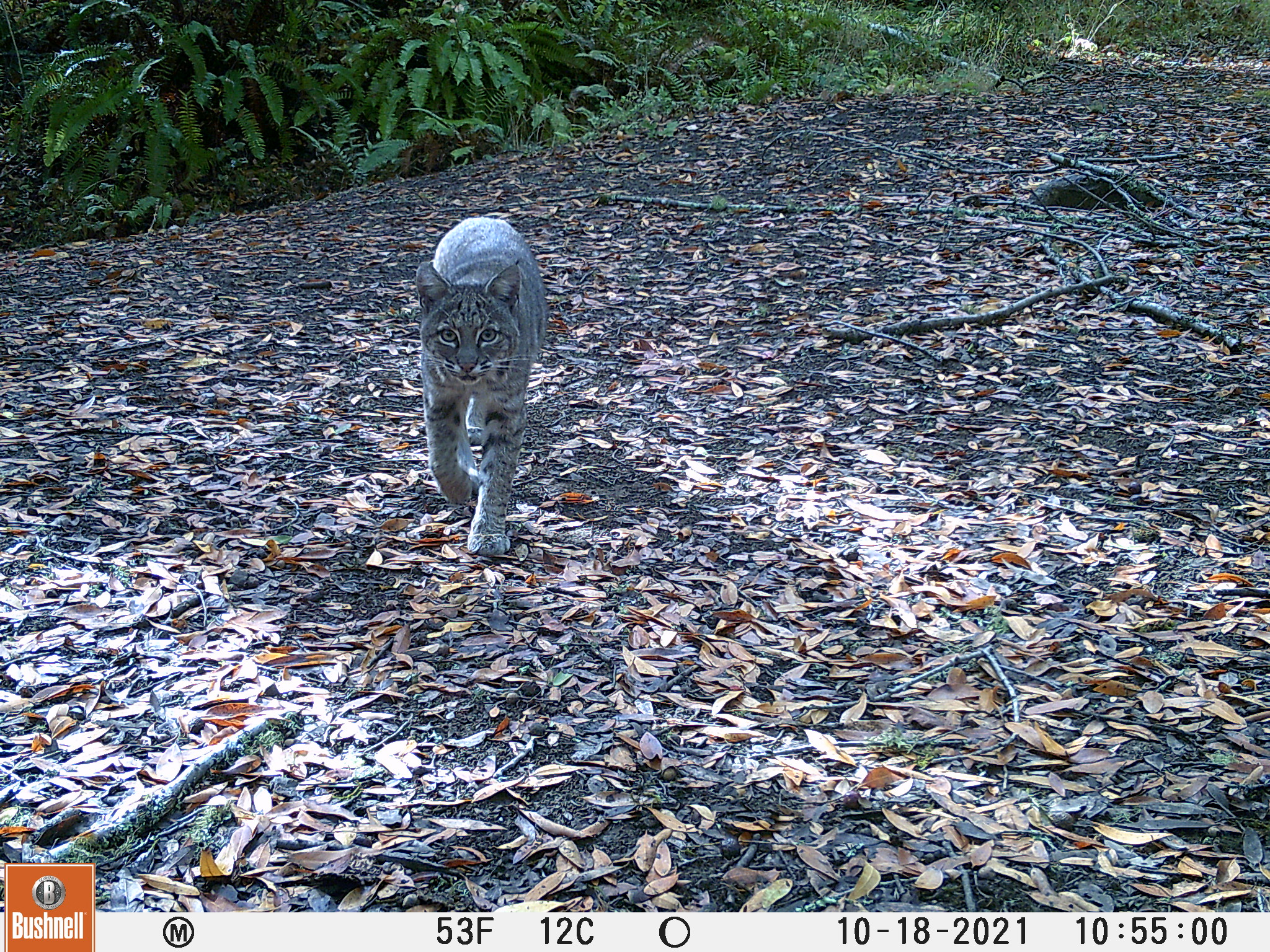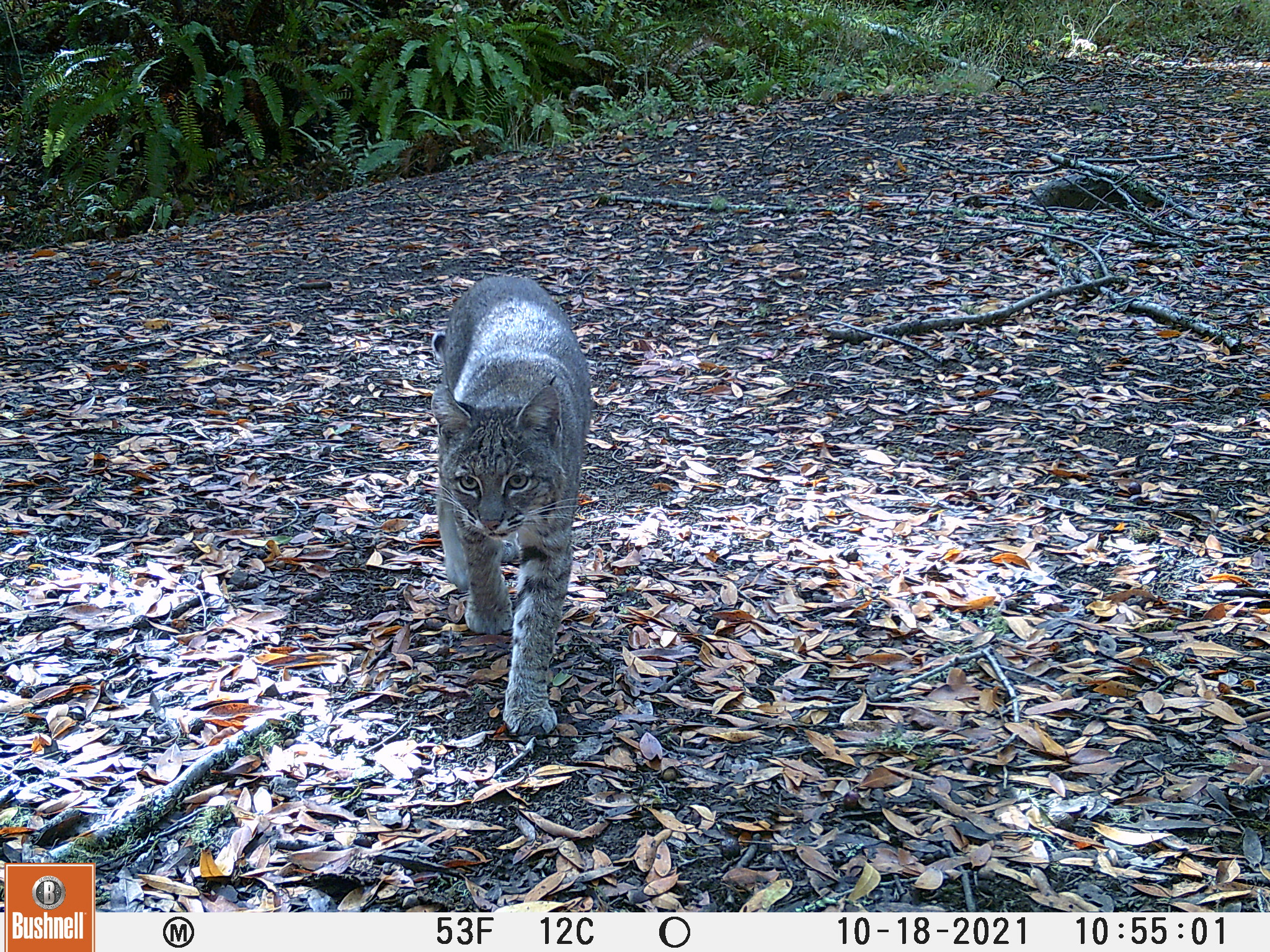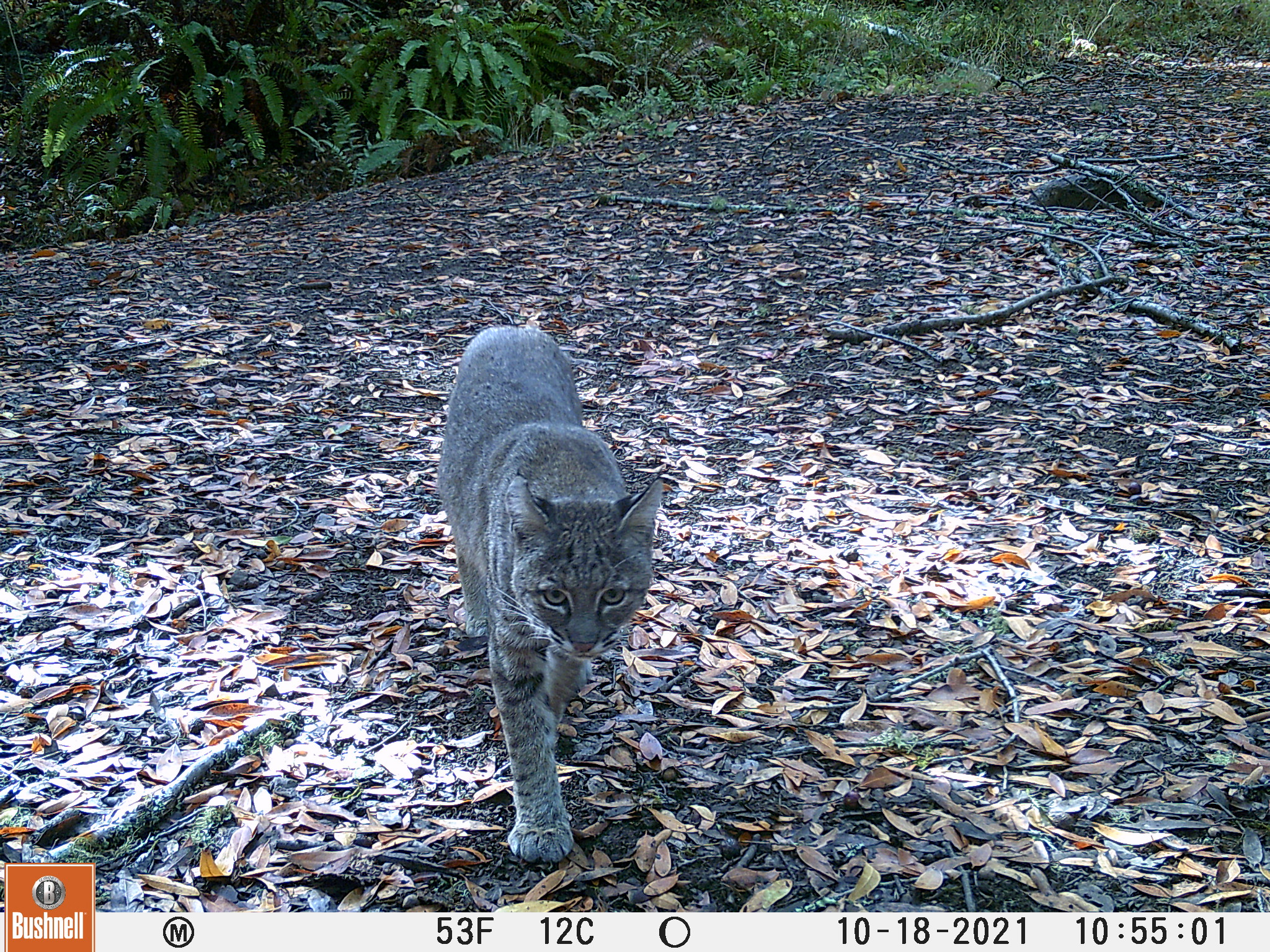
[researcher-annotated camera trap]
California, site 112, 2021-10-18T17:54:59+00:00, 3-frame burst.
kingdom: Animalia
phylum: Chordata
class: Mammalia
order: Carnivora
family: Felidae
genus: Lynx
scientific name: Lynx rufus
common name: bobcat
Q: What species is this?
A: Bobcat (Lynx rufus).